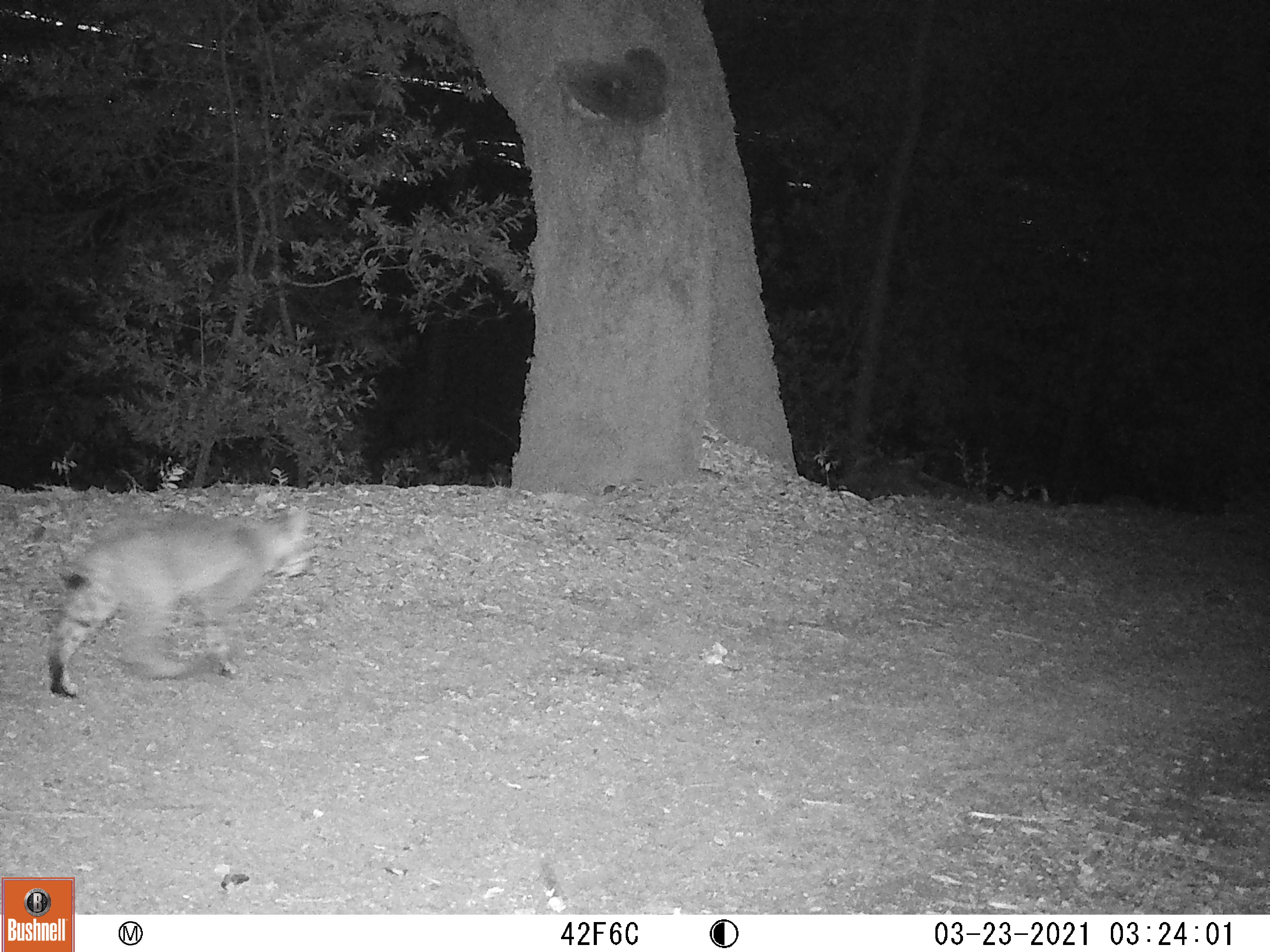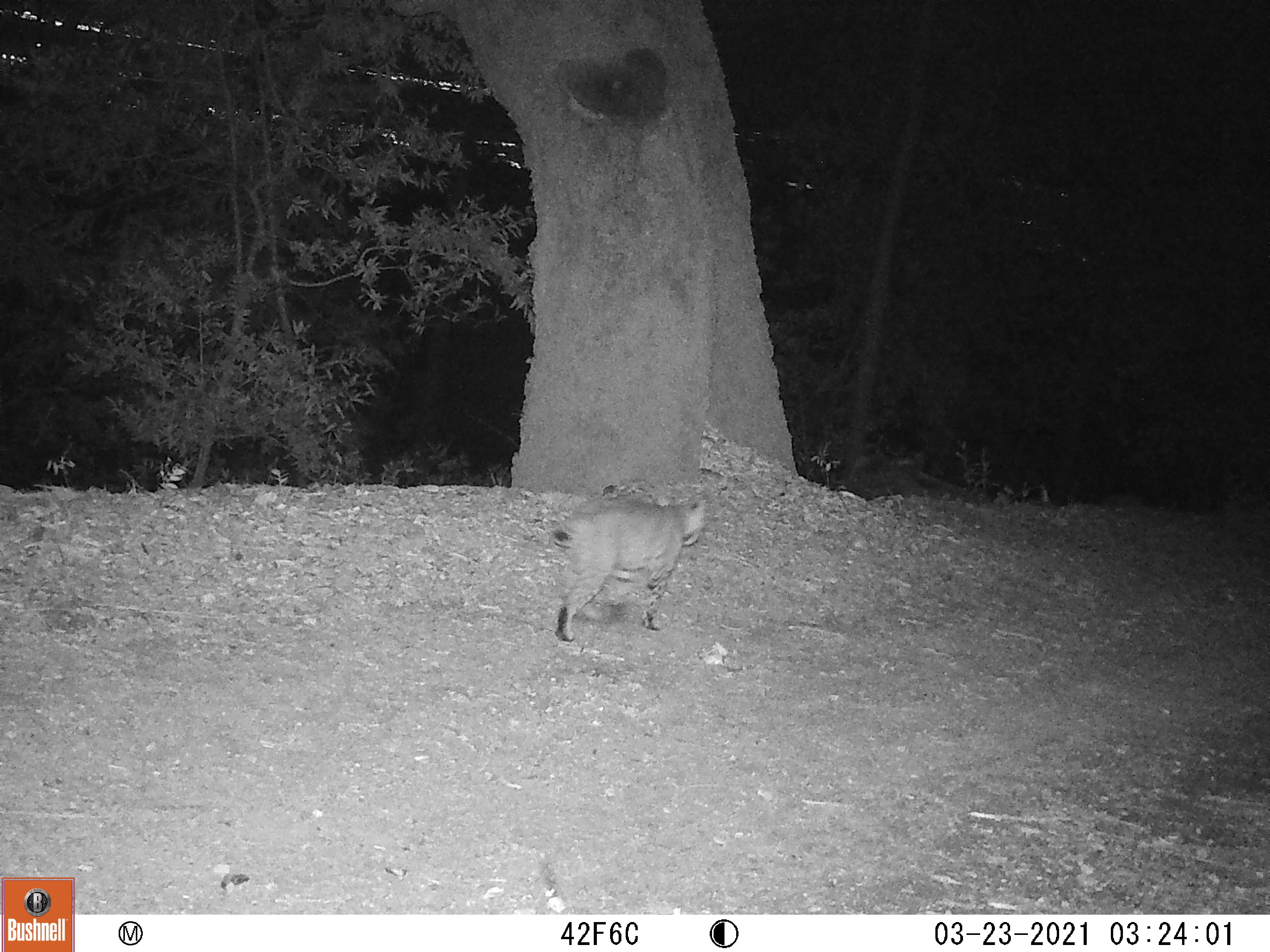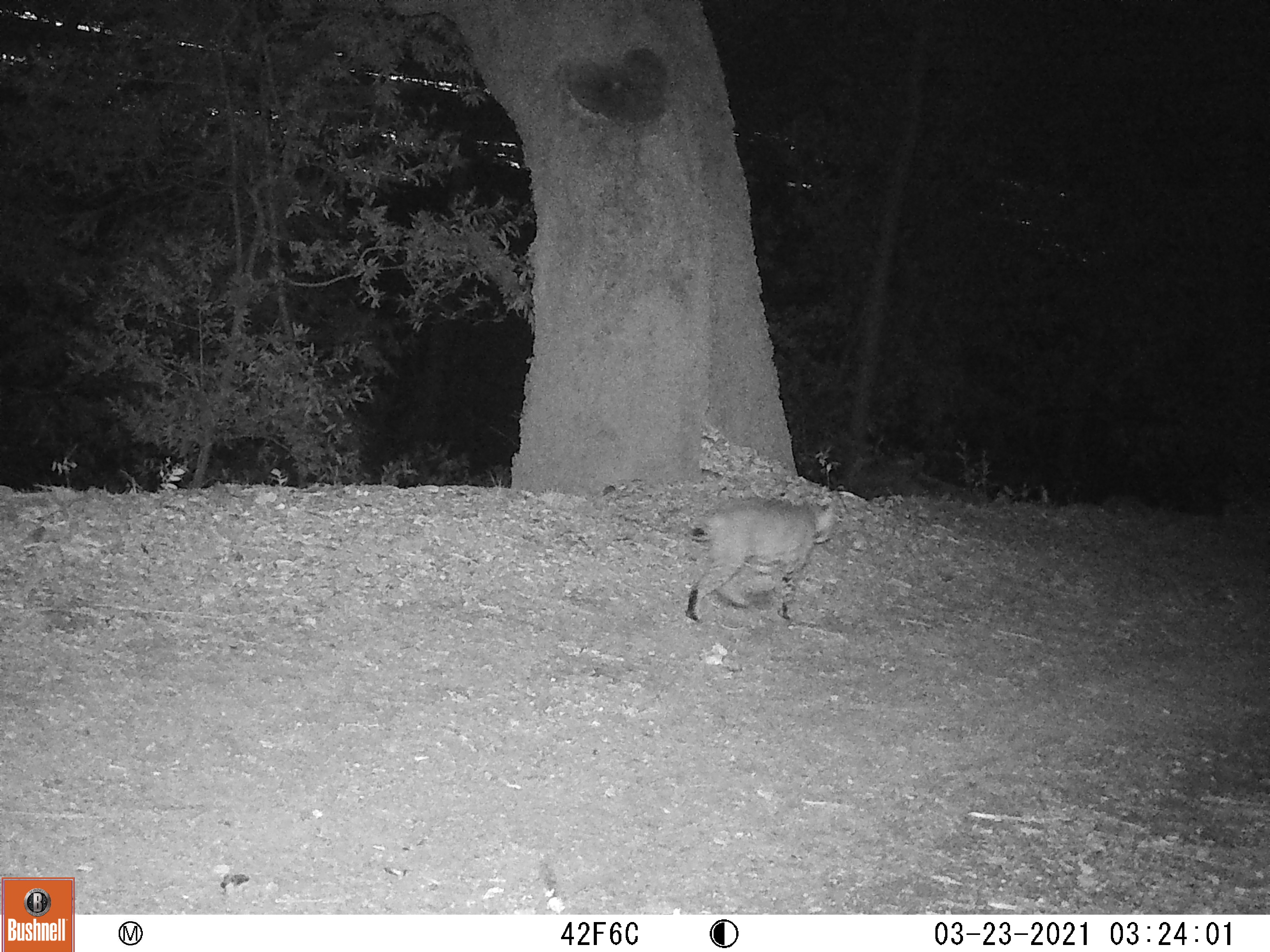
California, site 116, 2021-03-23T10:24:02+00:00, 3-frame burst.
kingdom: Animalia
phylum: Chordata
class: Mammalia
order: Carnivora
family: Felidae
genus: Lynx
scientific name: Lynx rufus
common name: bobcat